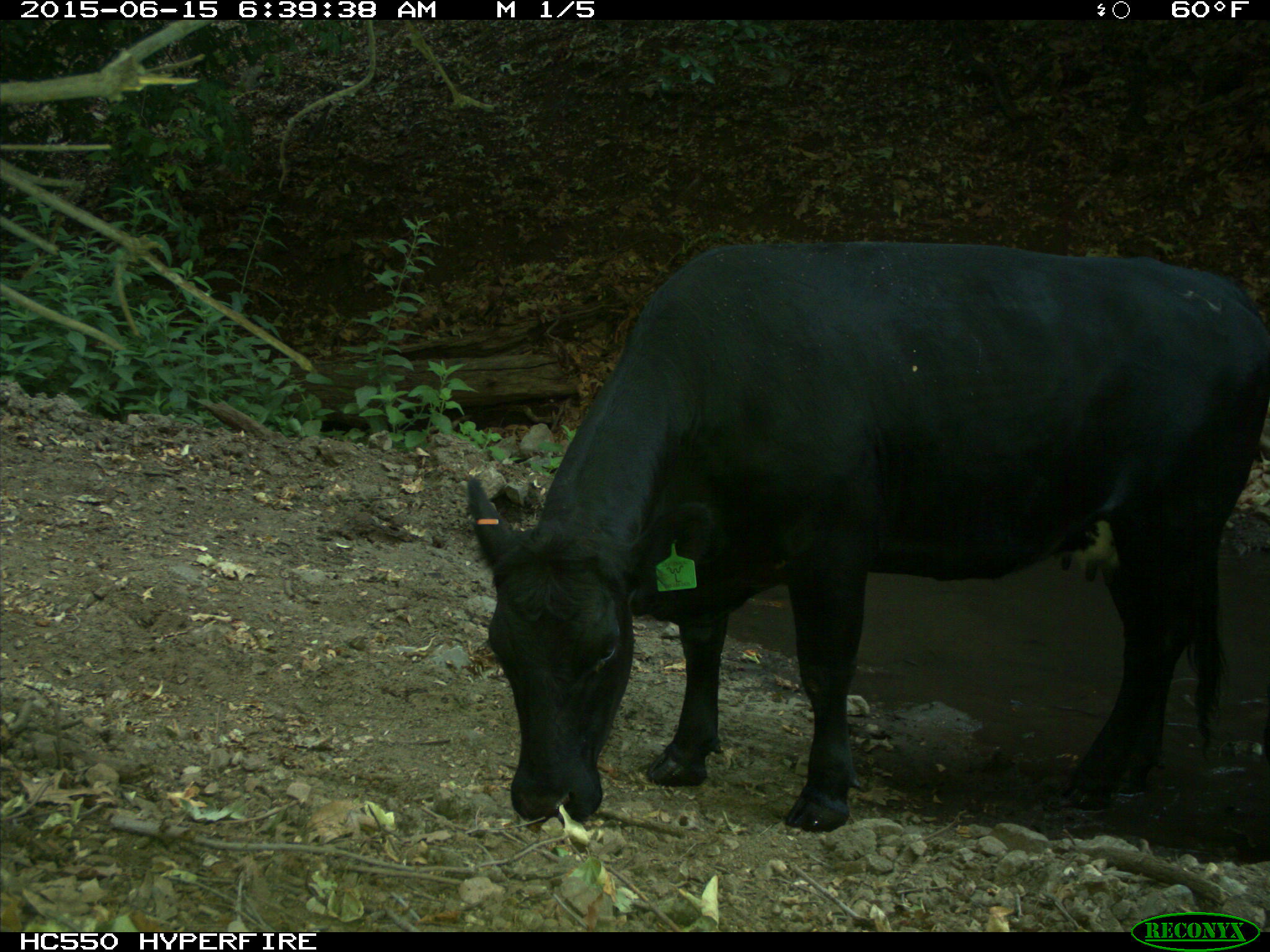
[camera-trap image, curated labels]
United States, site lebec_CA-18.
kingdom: Animalia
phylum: Chordata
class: Mammalia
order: Artiodactyla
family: Bovidae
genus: Bos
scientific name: Bos taurus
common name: domestic cow